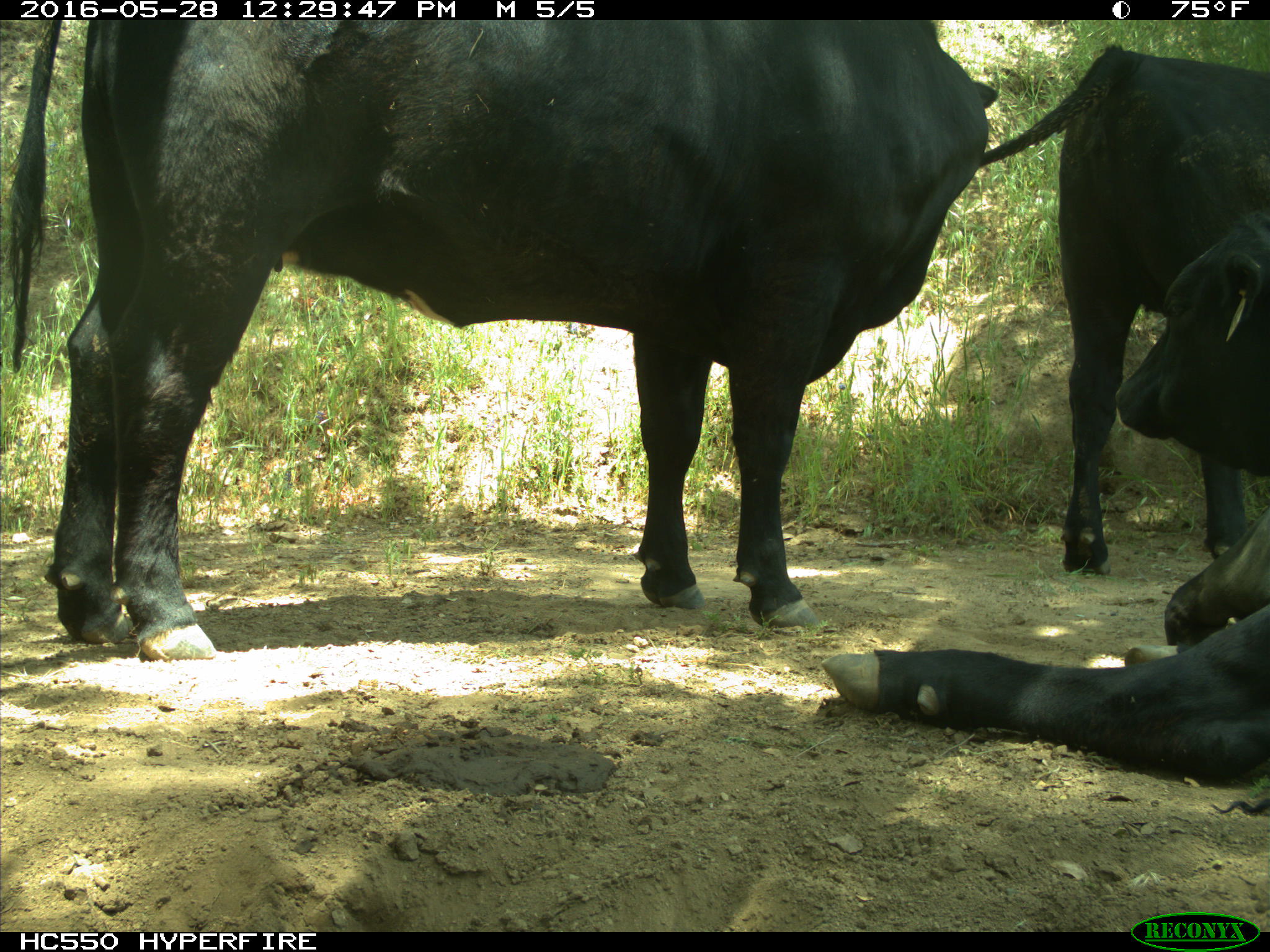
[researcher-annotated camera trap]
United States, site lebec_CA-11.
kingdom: Animalia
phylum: Chordata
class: Mammalia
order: Artiodactyla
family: Bovidae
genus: Bos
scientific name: Bos taurus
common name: domestic cow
Bos taurus (domestic cow).